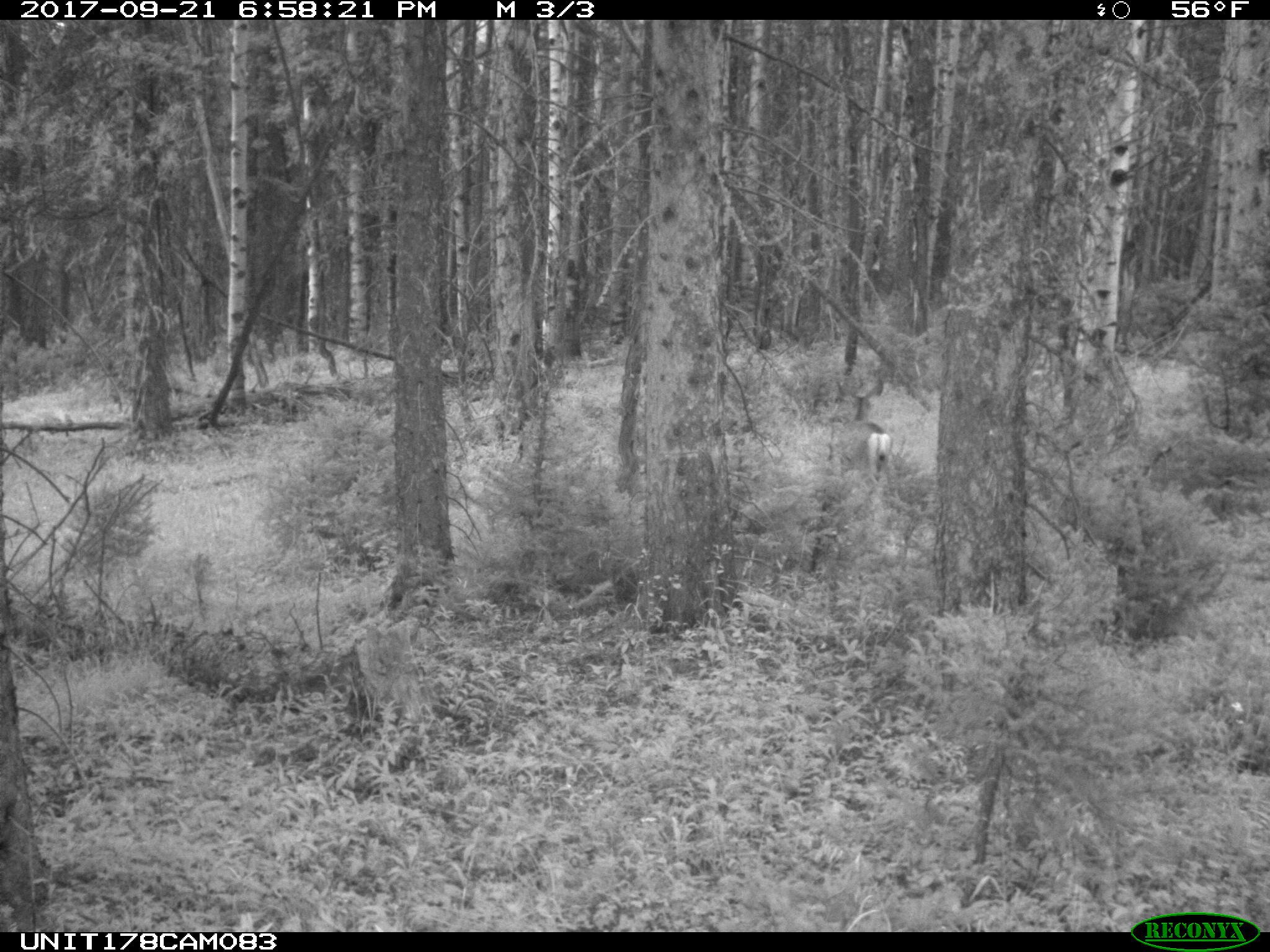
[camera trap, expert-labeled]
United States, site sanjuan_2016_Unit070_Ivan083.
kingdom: Animalia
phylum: Chordata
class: Mammalia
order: Artiodactyla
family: Cervidae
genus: Odocoileus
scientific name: Odocoileus hemionus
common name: mule deer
Odocoileus hemionus (mule deer).